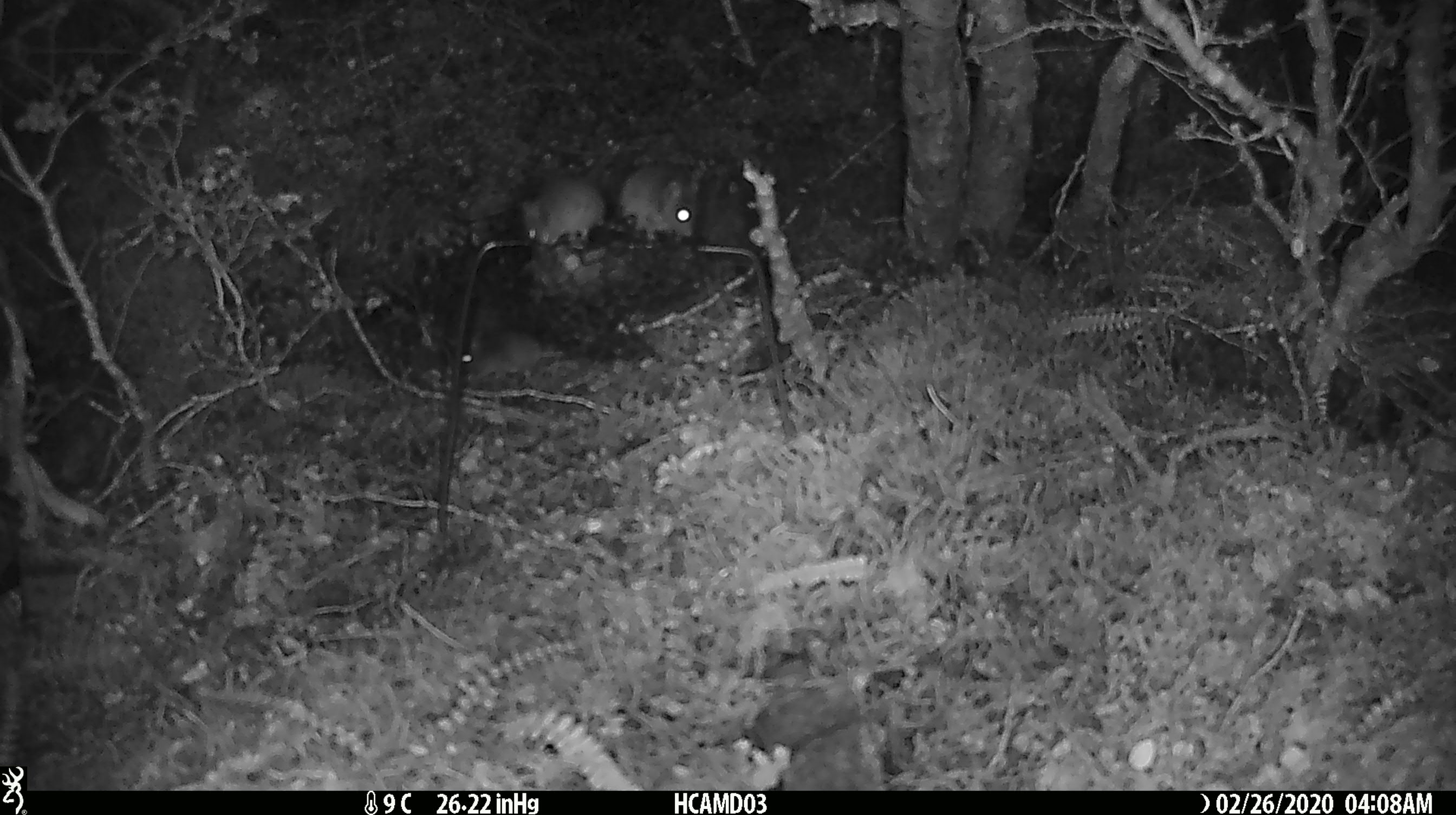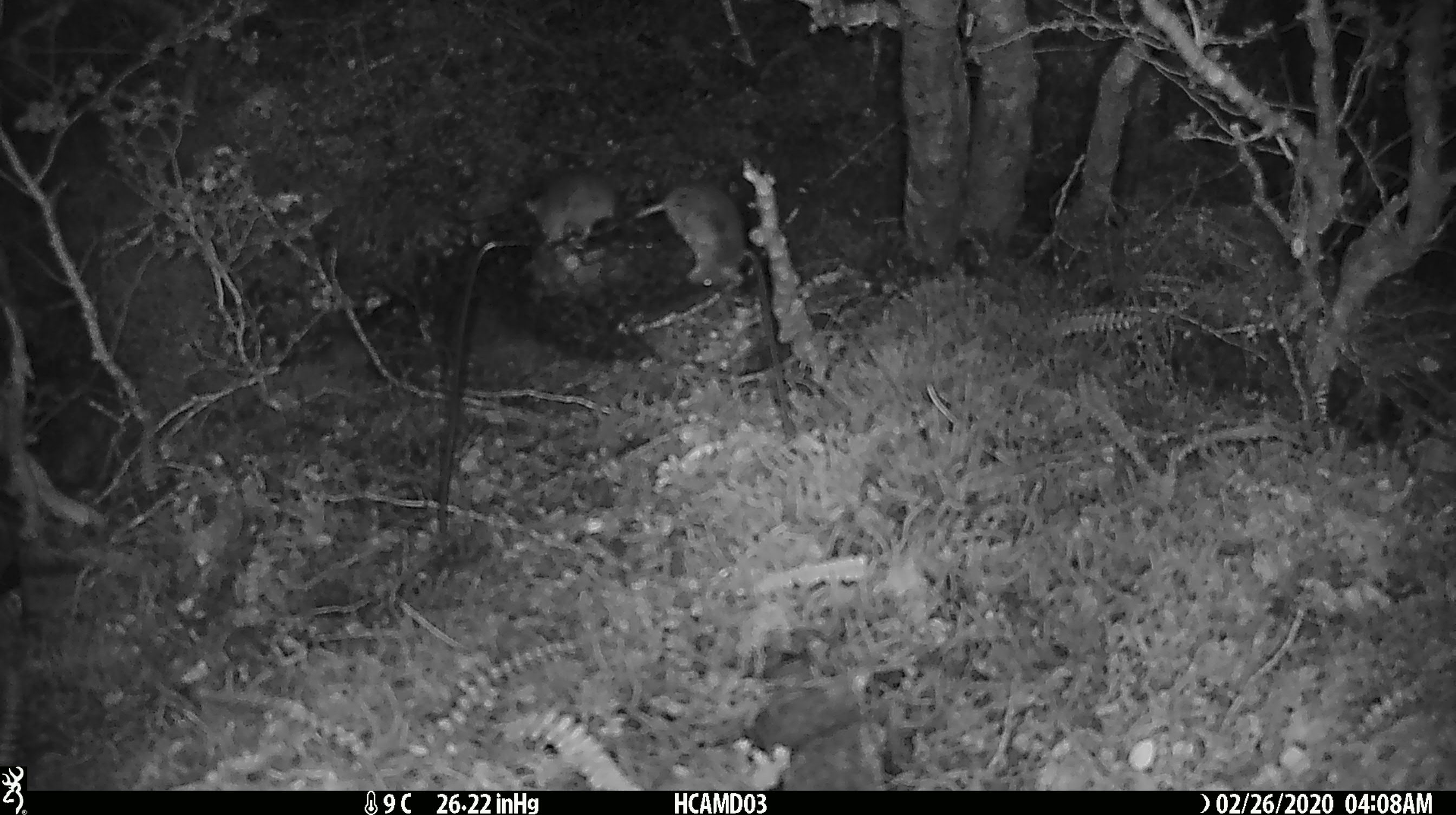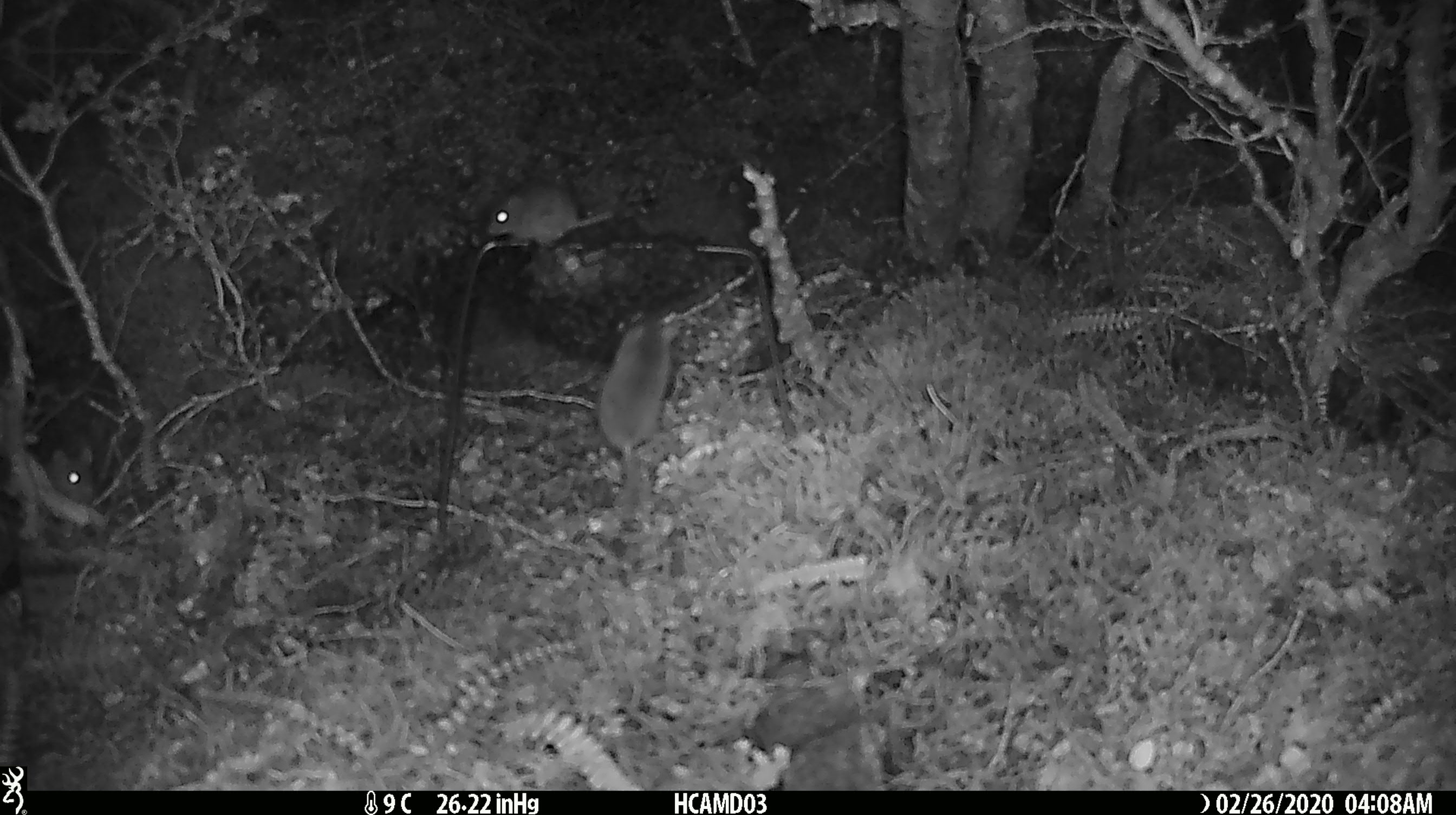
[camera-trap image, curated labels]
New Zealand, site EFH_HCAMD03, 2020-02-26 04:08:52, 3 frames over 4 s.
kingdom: Animalia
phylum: Chordata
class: Mammalia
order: Rodentia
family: Muridae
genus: Mus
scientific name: Mus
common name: mouse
Mouse (Mus).